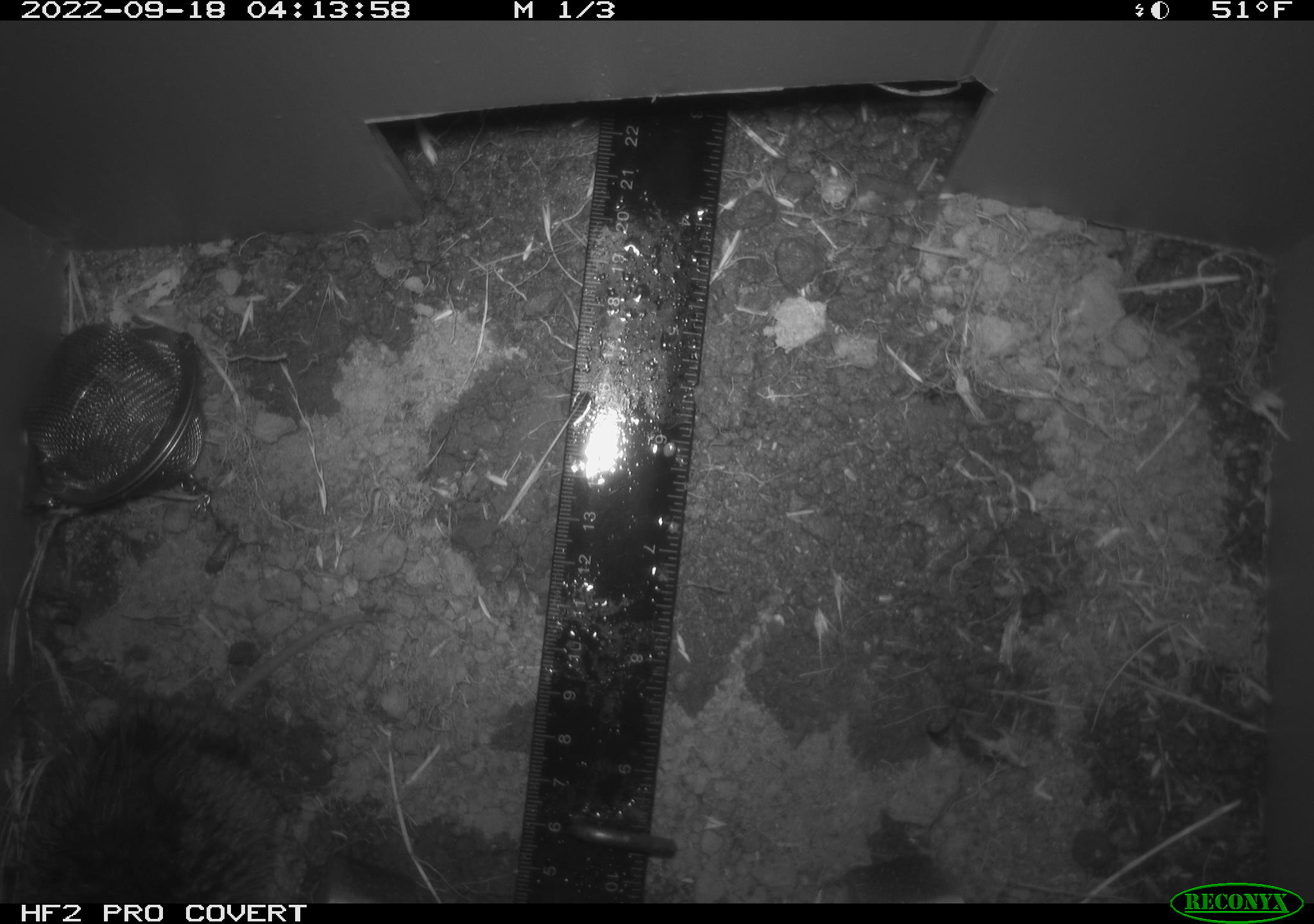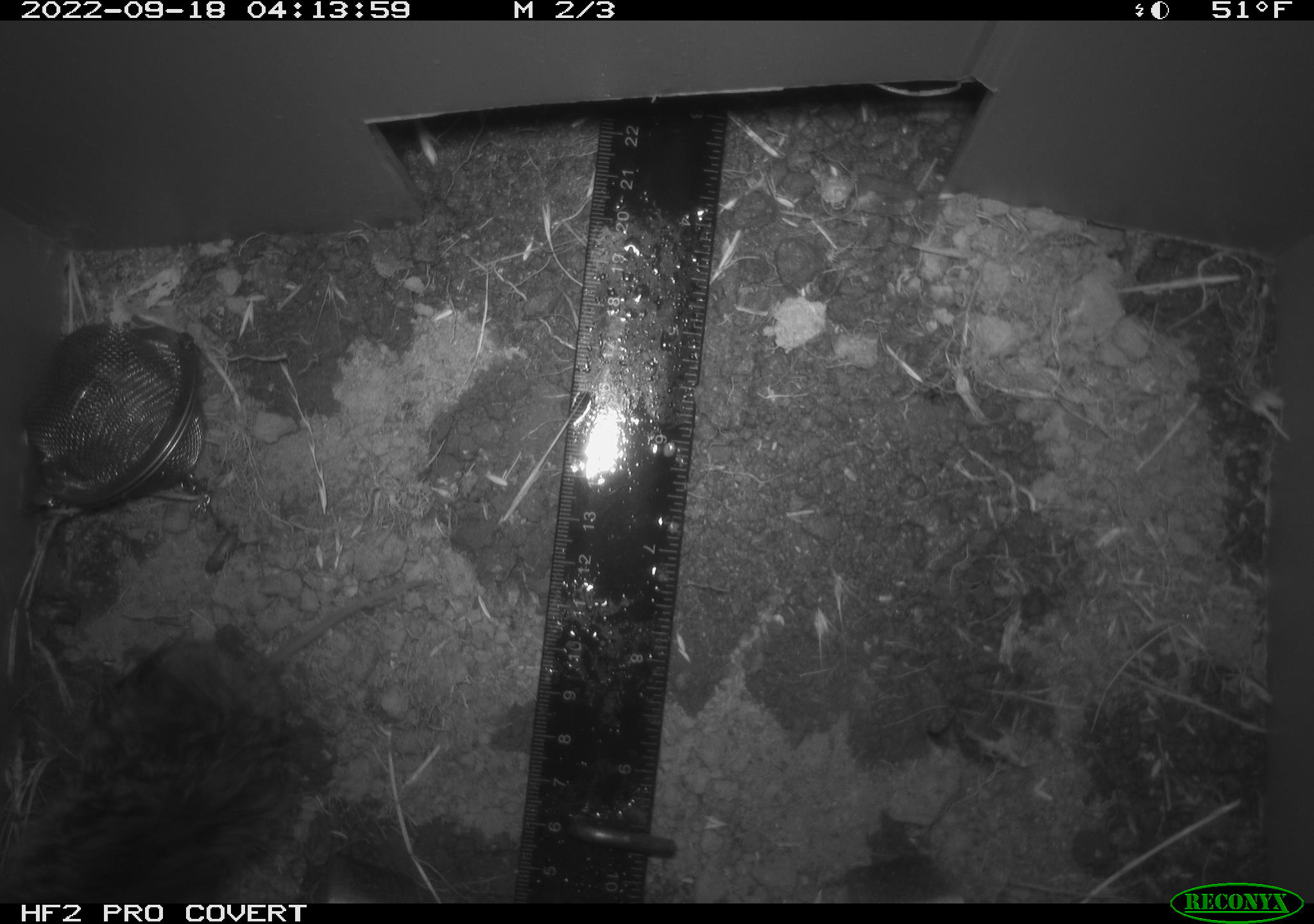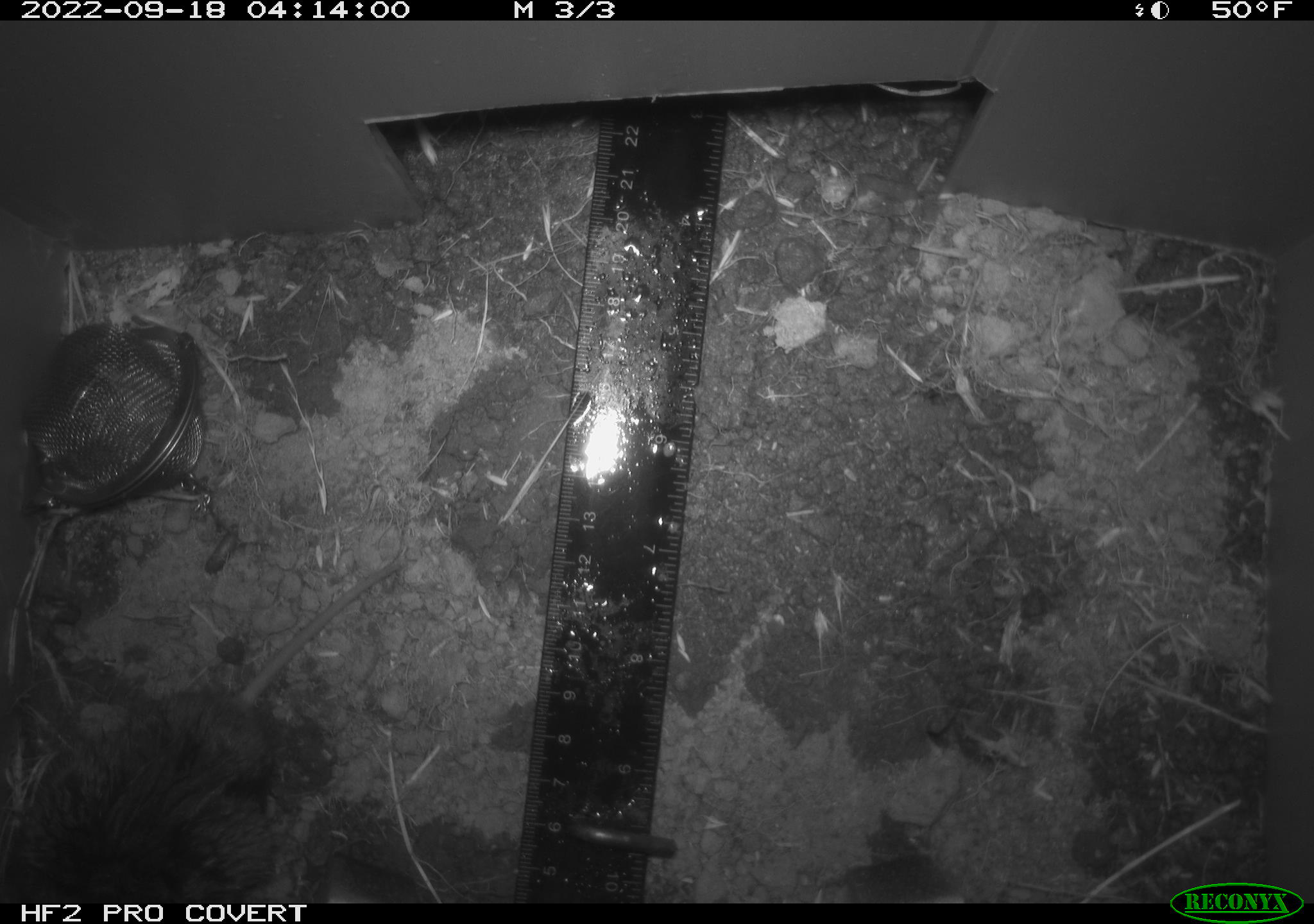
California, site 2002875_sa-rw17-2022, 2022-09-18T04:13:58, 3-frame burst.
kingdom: Animalia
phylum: Chordata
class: Mammalia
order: Rodentia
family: Cricetidae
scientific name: Arvicolinae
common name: voles, lemmings, and muskrats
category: arvicolinae subfamily